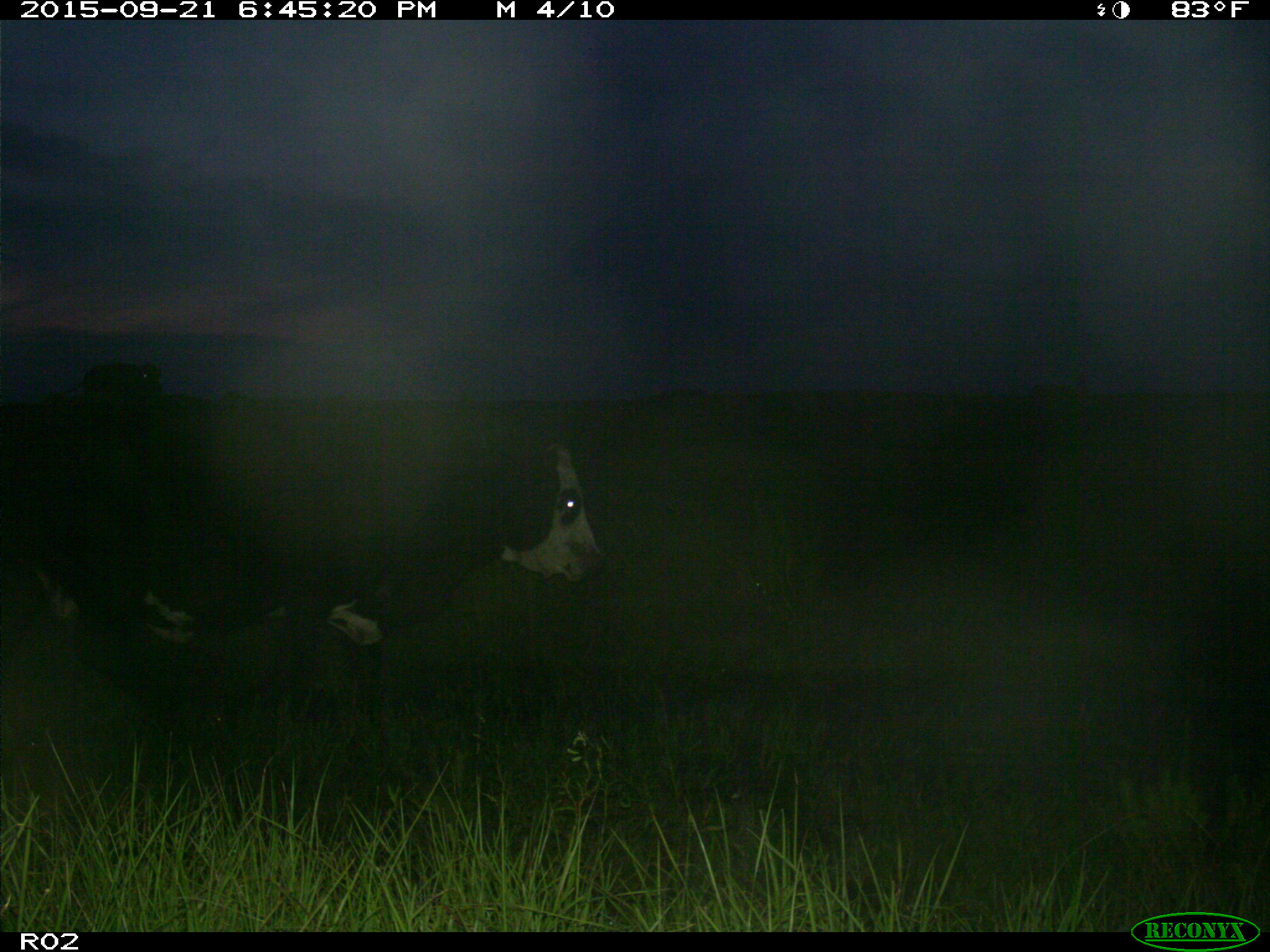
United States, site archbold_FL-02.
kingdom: Animalia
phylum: Chordata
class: Mammalia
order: Artiodactyla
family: Bovidae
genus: Bos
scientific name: Bos taurus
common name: domestic cow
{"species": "Bos taurus (domestic cow)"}